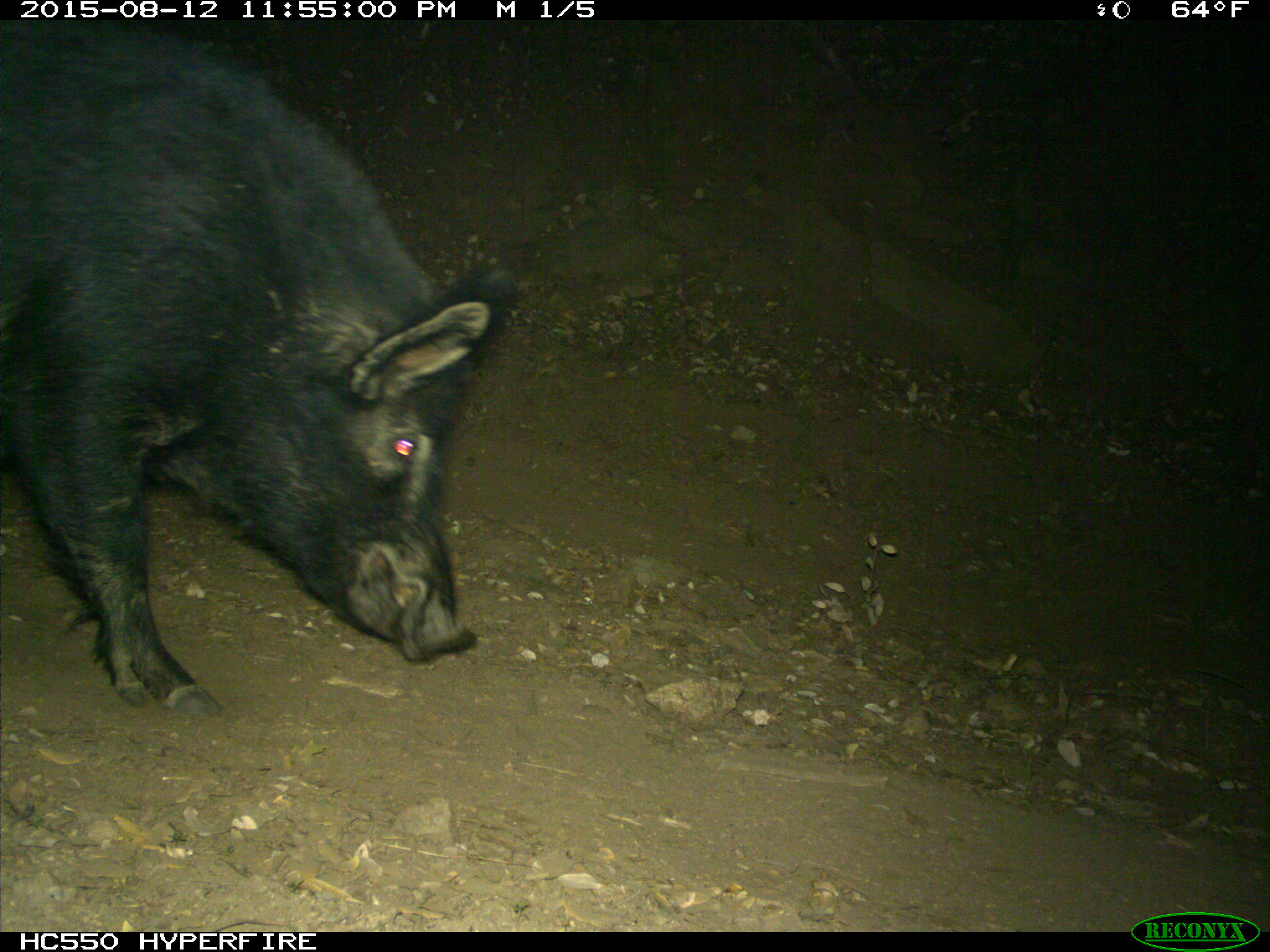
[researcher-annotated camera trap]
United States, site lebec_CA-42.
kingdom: Animalia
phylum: Chordata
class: Mammalia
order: Artiodactyla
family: Suidae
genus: Sus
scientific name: Sus scrofa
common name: wild boar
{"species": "Sus scrofa (wild boar)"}